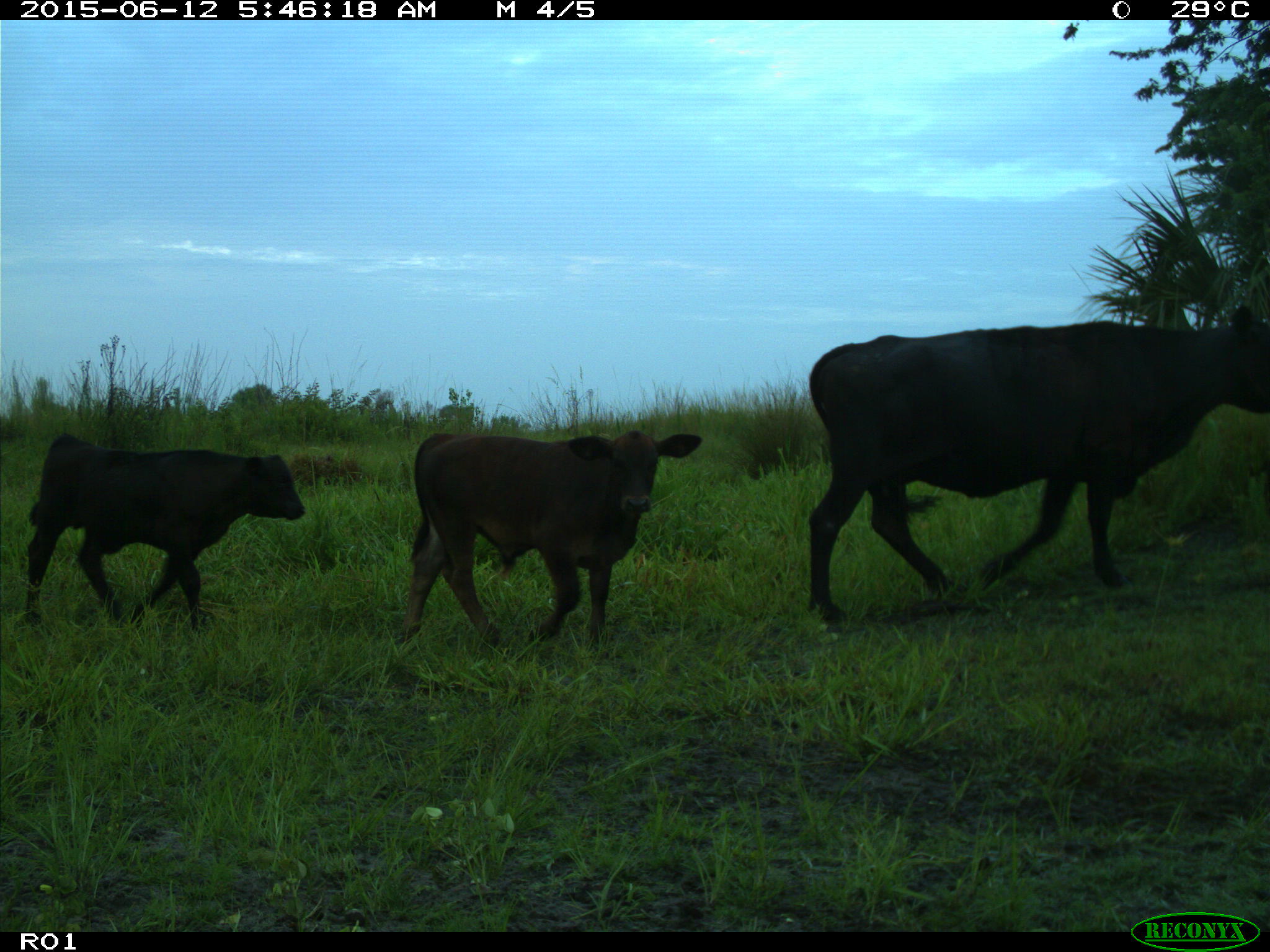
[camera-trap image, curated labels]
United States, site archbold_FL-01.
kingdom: Animalia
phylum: Chordata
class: Mammalia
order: Artiodactyla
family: Bovidae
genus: Bos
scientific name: Bos taurus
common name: domestic cow